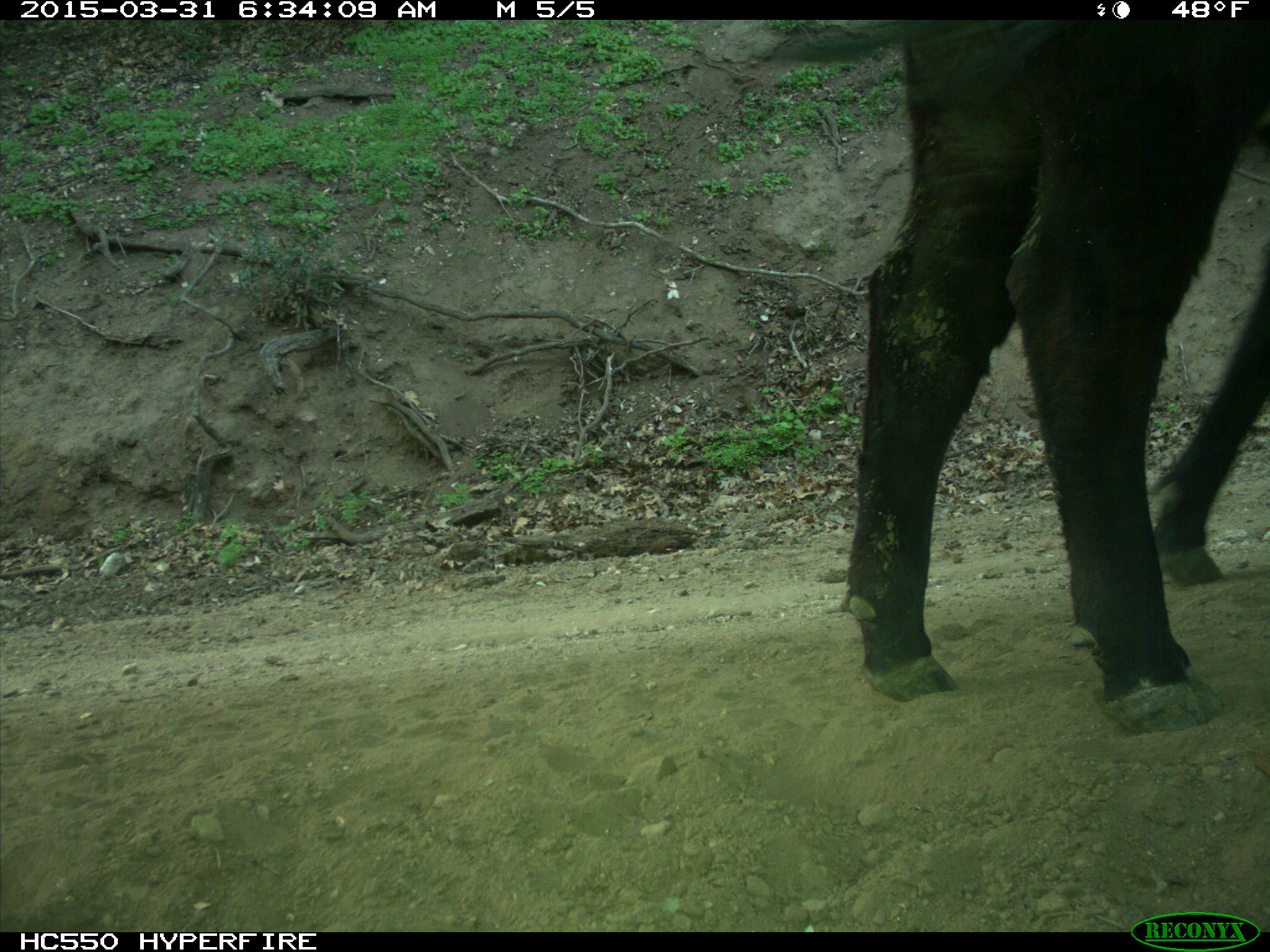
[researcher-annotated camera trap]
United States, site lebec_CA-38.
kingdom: Animalia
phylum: Chordata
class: Mammalia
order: Artiodactyla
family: Bovidae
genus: Bos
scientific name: Bos taurus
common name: domestic cow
Bos taurus (domestic cow).